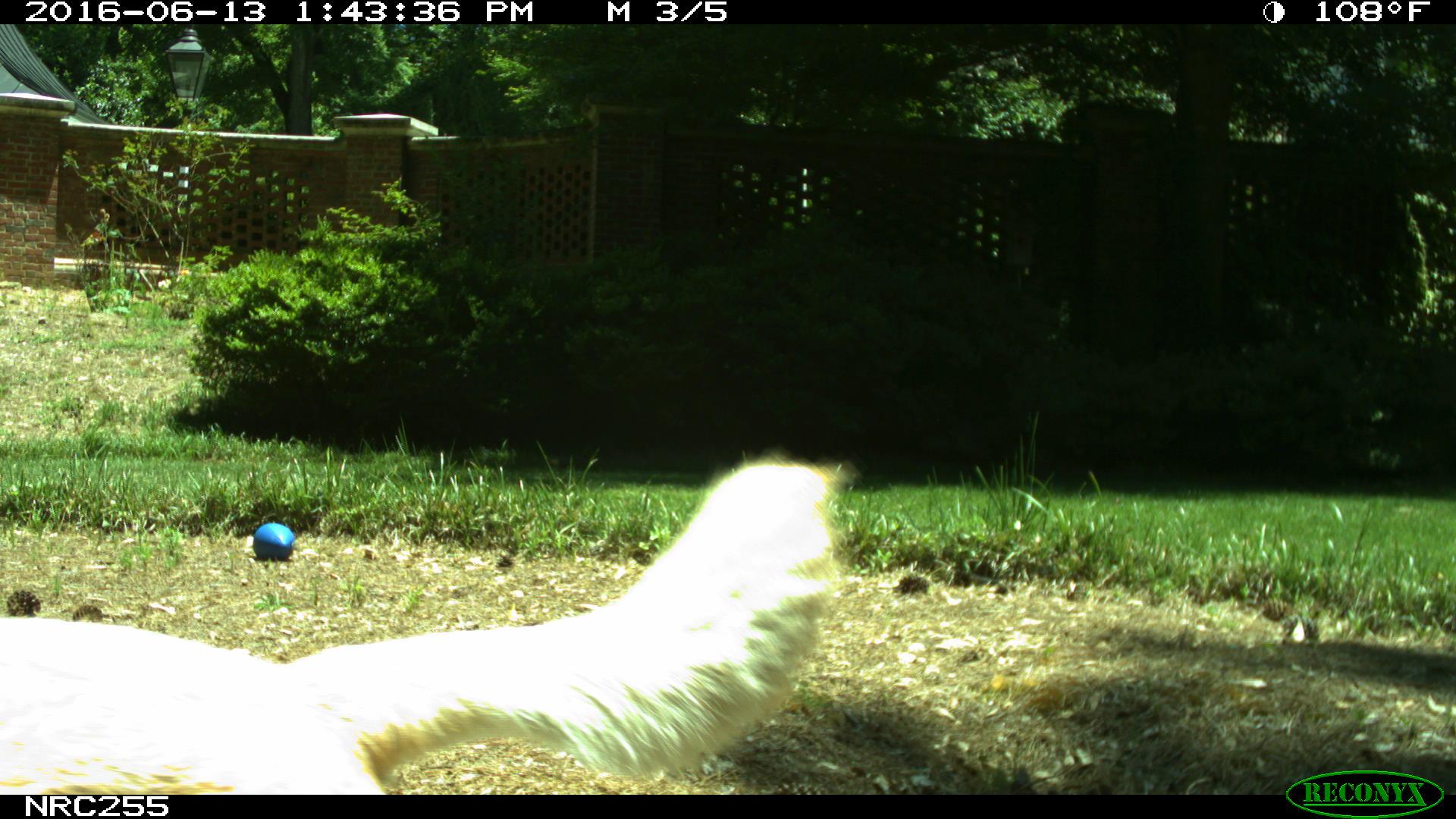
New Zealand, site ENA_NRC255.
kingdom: Animalia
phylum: Chordata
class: Mammalia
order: Carnivora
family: Canidae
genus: Canis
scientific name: Canis familiaris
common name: domestic dog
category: dog